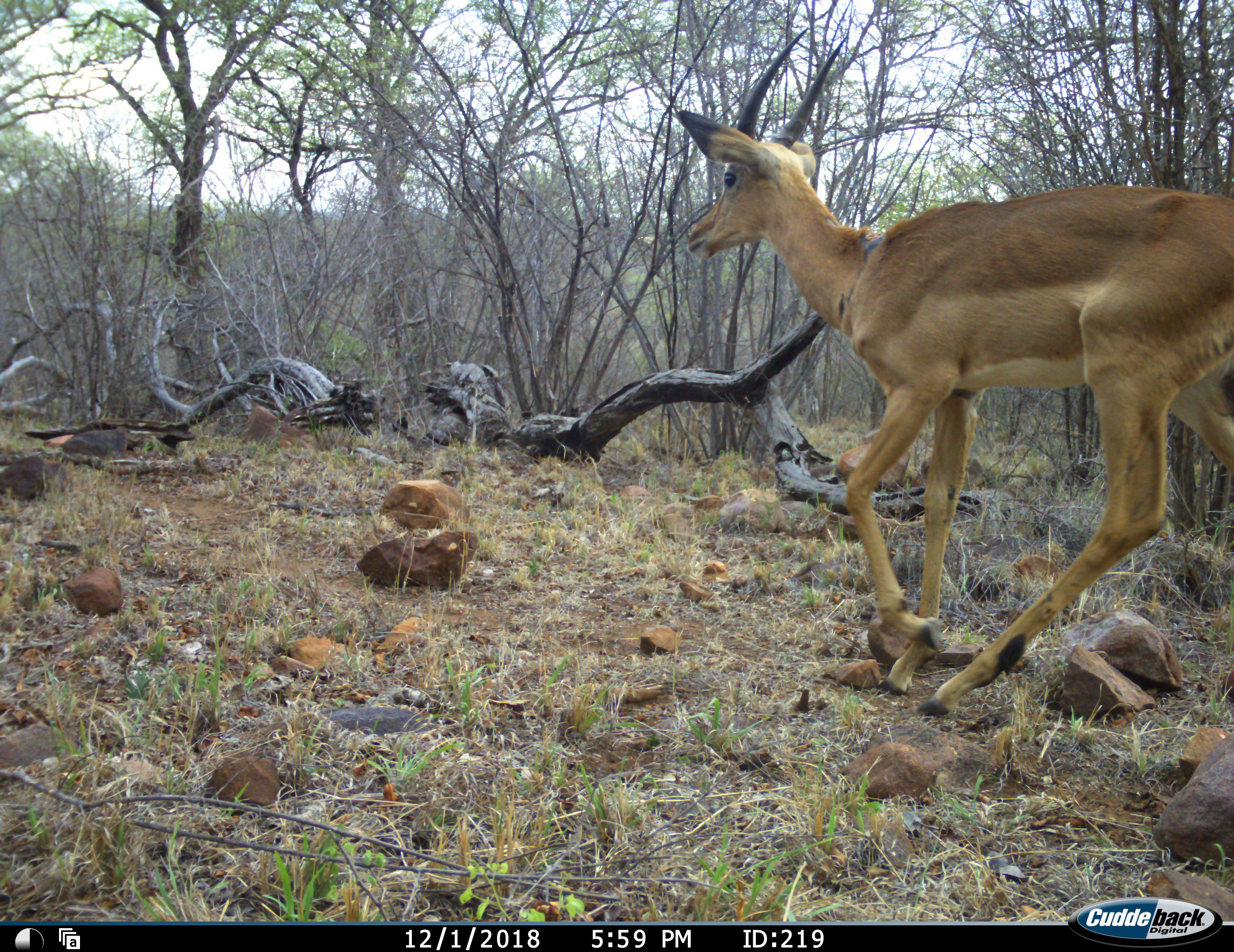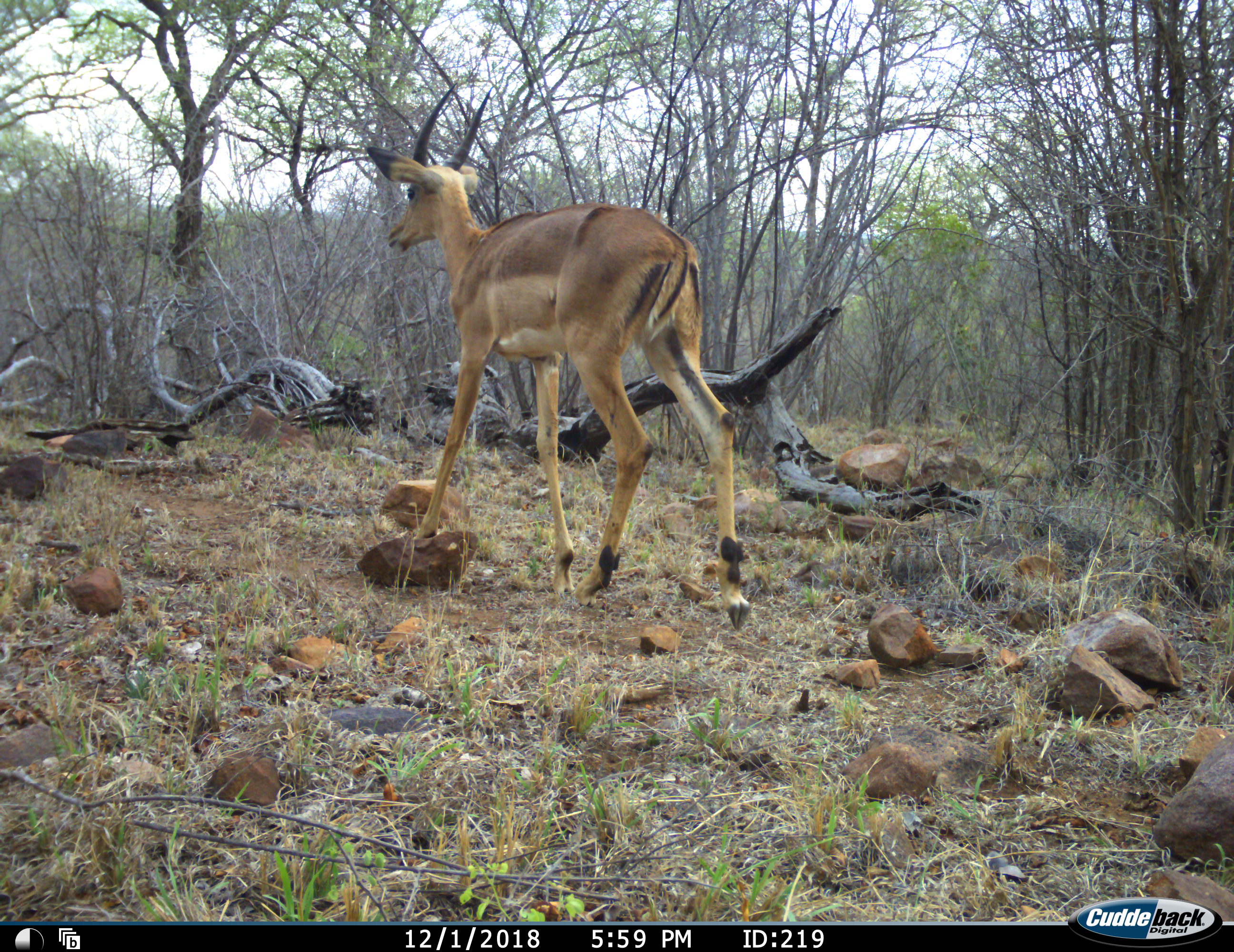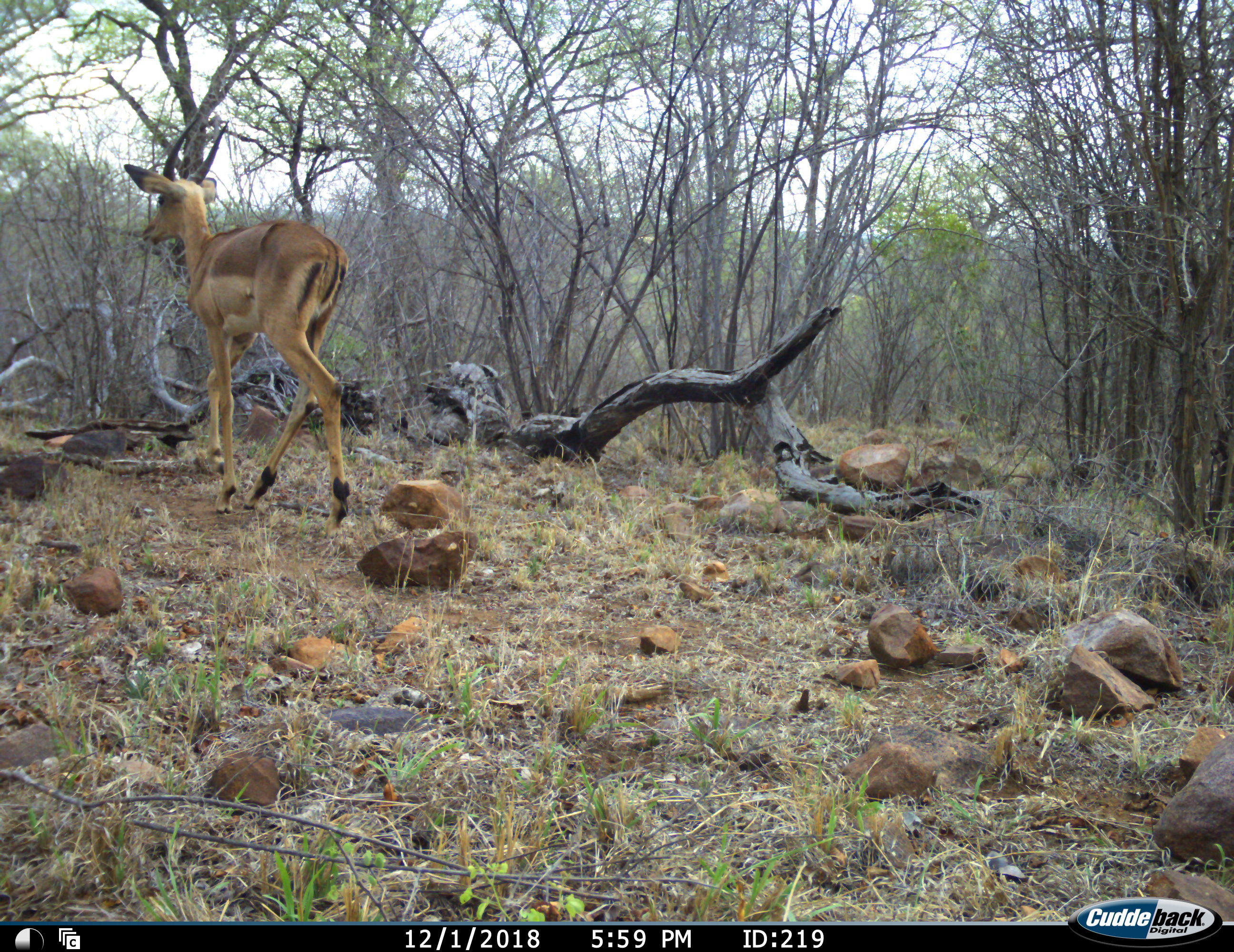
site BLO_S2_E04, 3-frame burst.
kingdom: Animalia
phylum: Chordata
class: Mammalia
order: Artiodactyla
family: Bovidae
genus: Aepyceros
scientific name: Aepyceros melampus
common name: impala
Impala (Aepyceros melampus), count 1. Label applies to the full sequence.